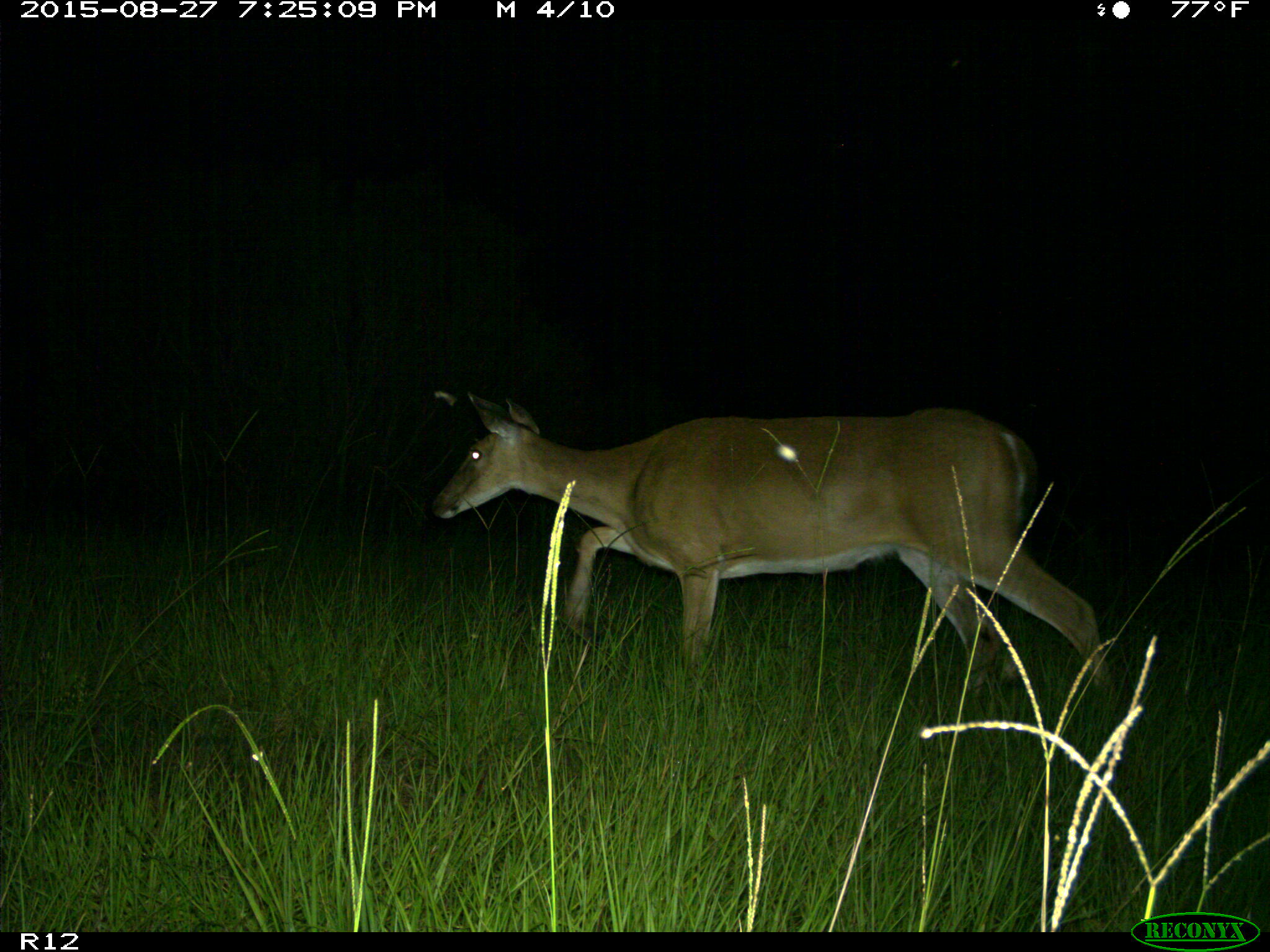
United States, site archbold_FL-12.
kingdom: Animalia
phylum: Chordata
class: Mammalia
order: Artiodactyla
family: Cervidae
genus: Odocoileus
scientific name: Odocoileus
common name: deer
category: unidentified deer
Unidentified deer (deer) (Odocoileus).